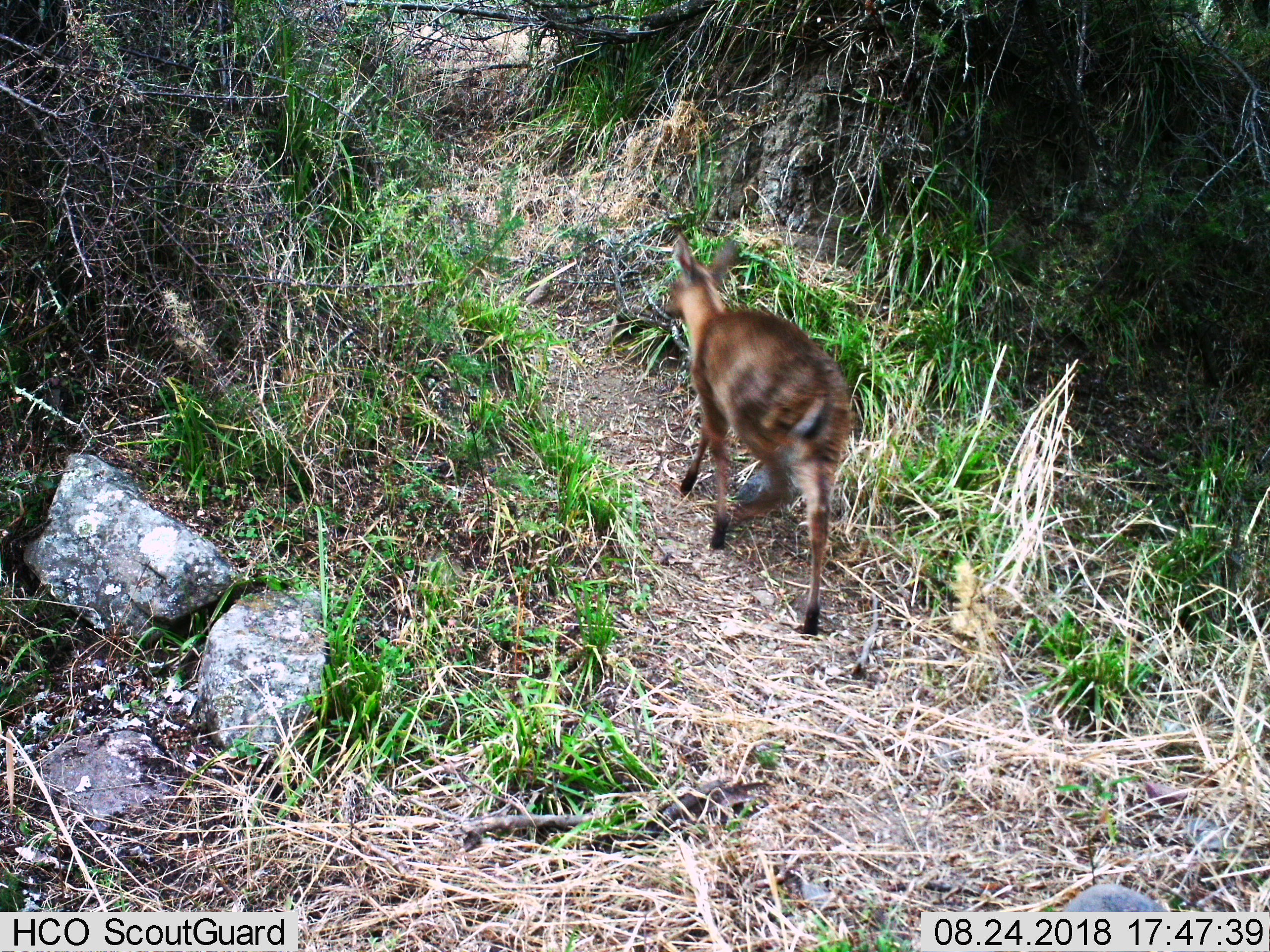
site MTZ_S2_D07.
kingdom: Animalia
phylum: Chordata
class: Mammalia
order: Artiodactyla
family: Bovidae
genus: Sylvicapra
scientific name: Sylvicapra grimmia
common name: common duiker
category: duikercommongrey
Duikercommongrey (common duiker) (Sylvicapra grimmia), count 1. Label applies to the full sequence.